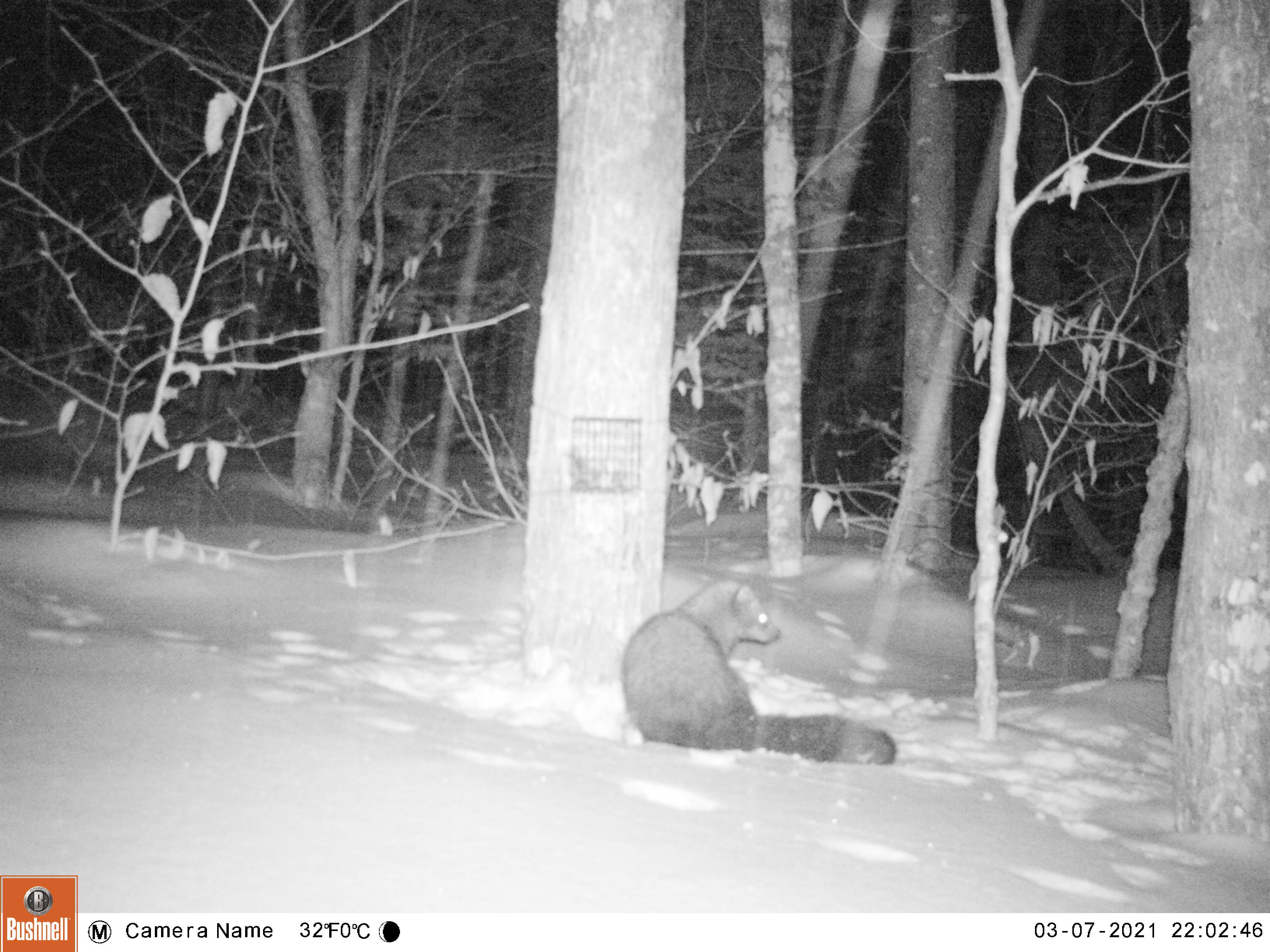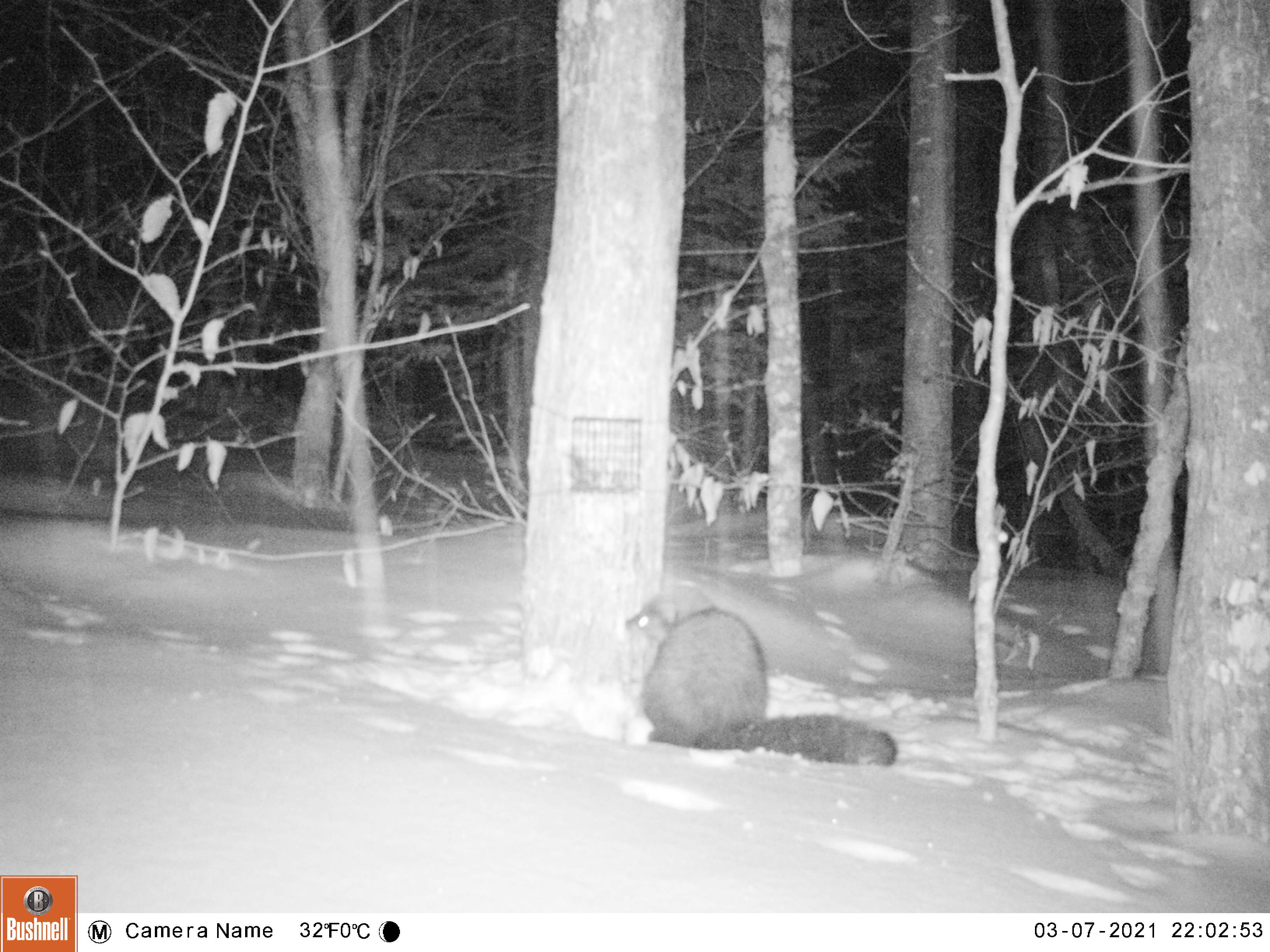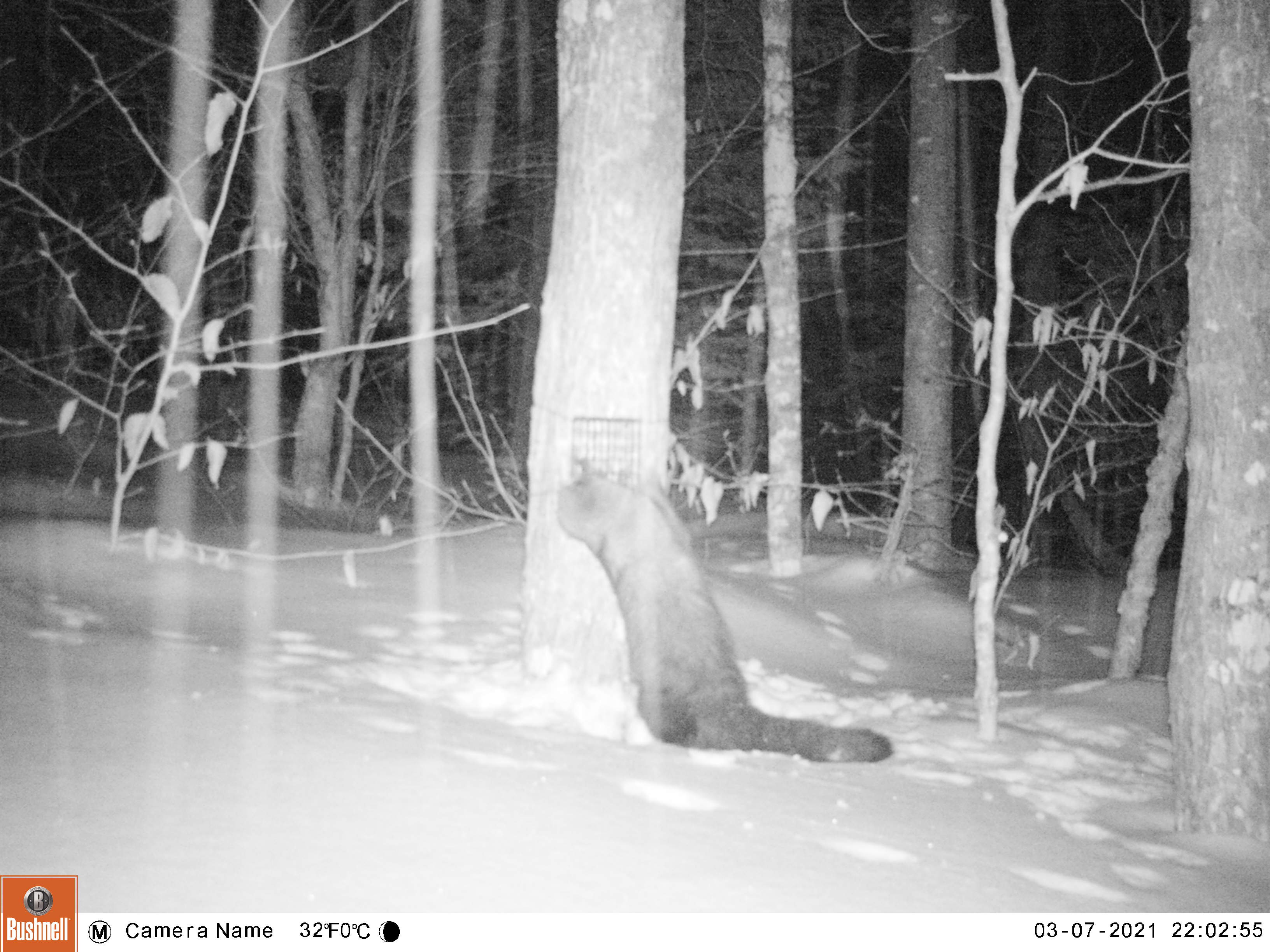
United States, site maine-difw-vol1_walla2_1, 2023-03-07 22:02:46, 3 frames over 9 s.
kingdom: Animalia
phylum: Chordata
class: Mammalia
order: Carnivora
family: Mustelidae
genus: Pekania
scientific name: Pekania pennanti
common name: fisher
Fisher (Pekania pennanti).